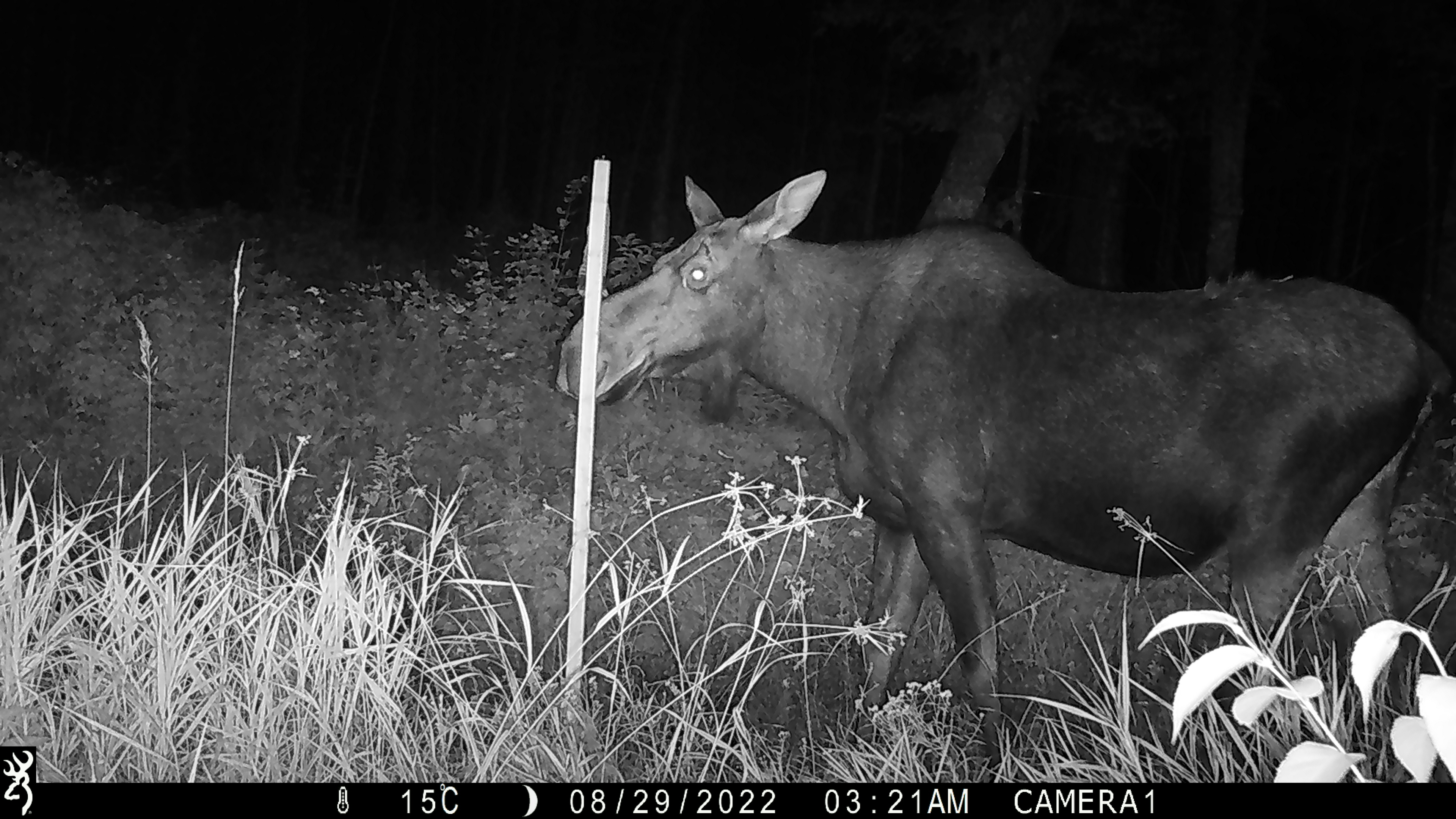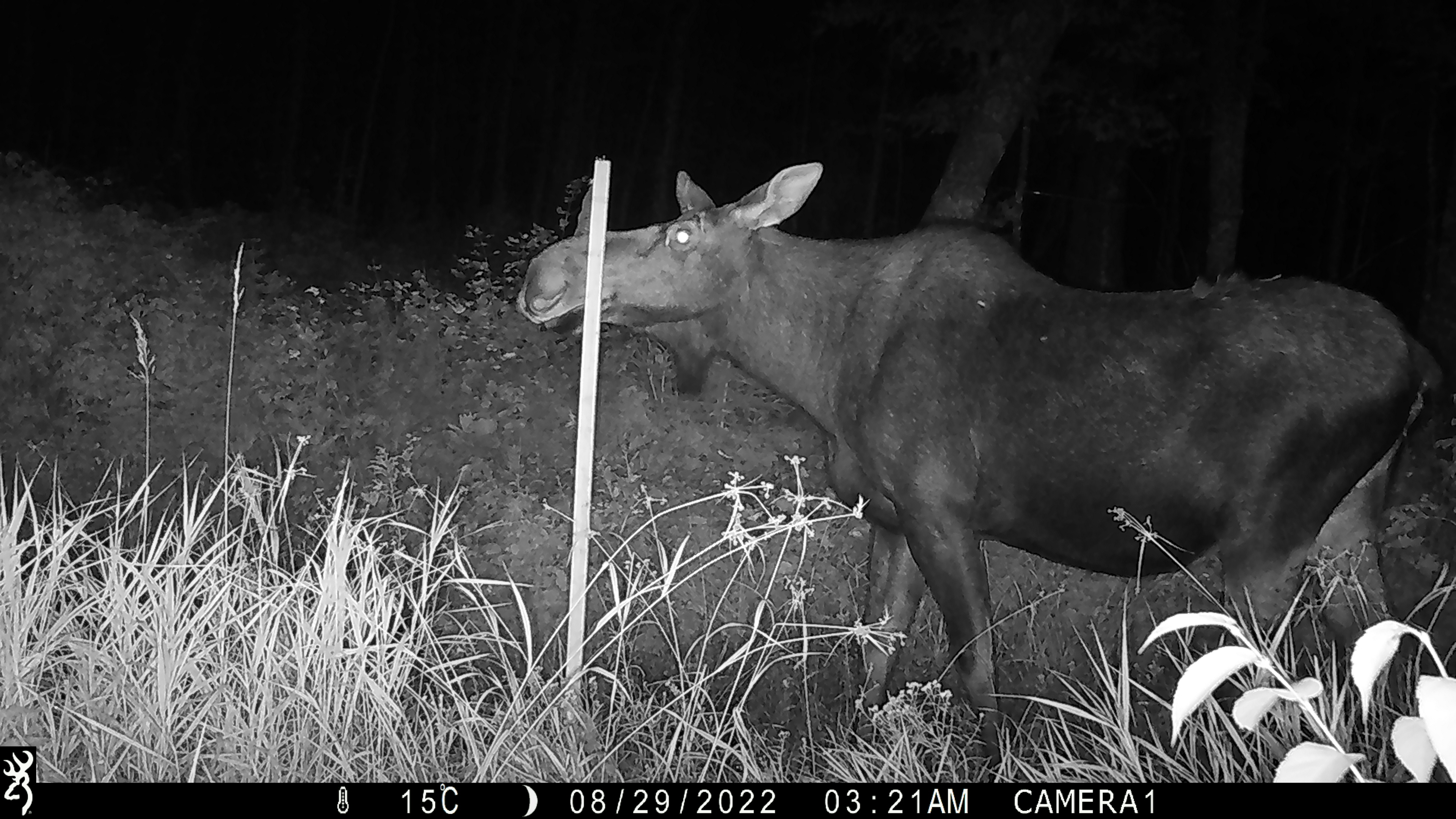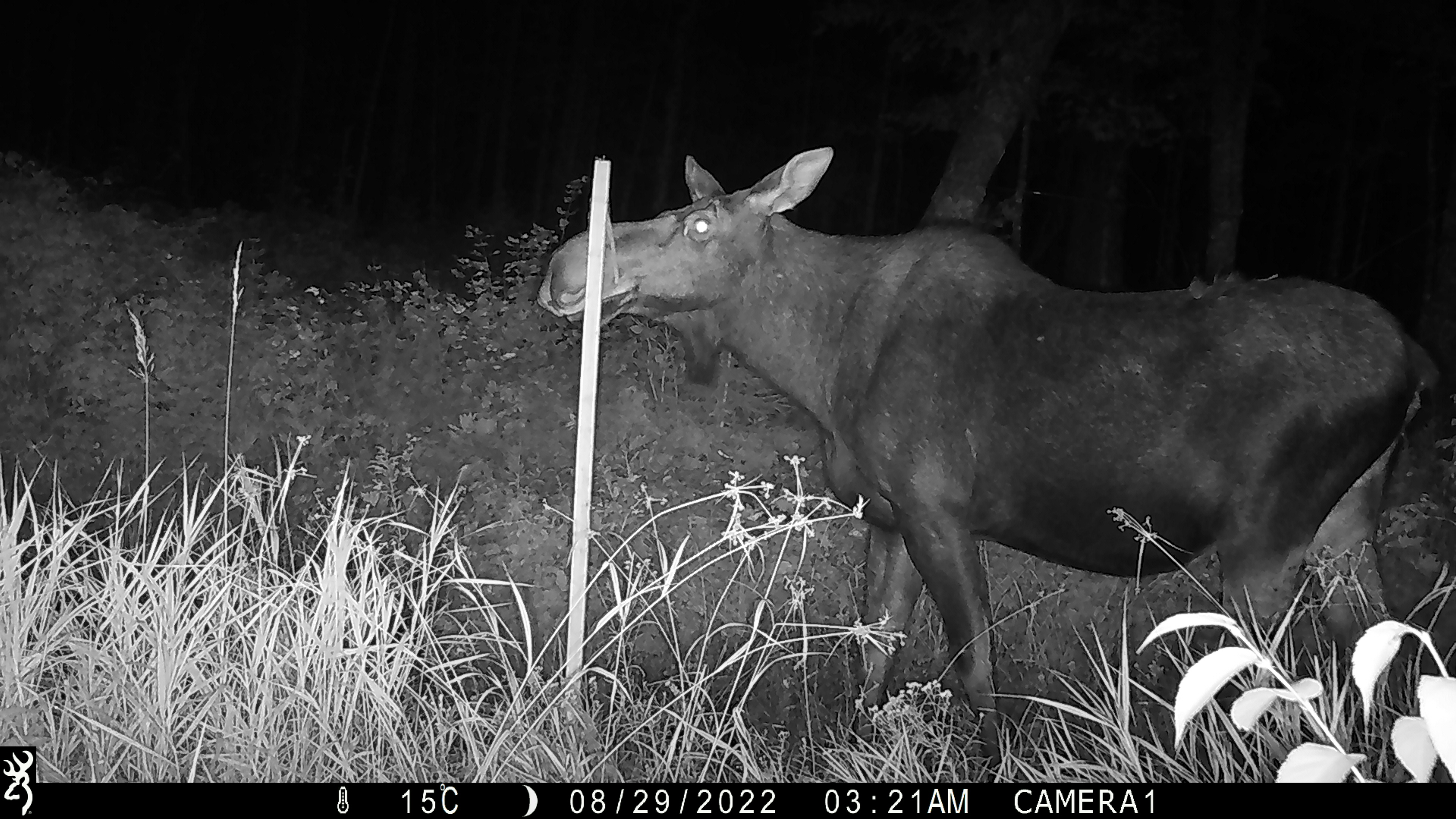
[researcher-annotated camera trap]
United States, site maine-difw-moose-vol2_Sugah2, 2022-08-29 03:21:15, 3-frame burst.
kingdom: Animalia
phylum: Chordata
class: Mammalia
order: Artiodactyla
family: Cervidae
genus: Alces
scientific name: Alces alces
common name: moose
Moose (Alces alces).